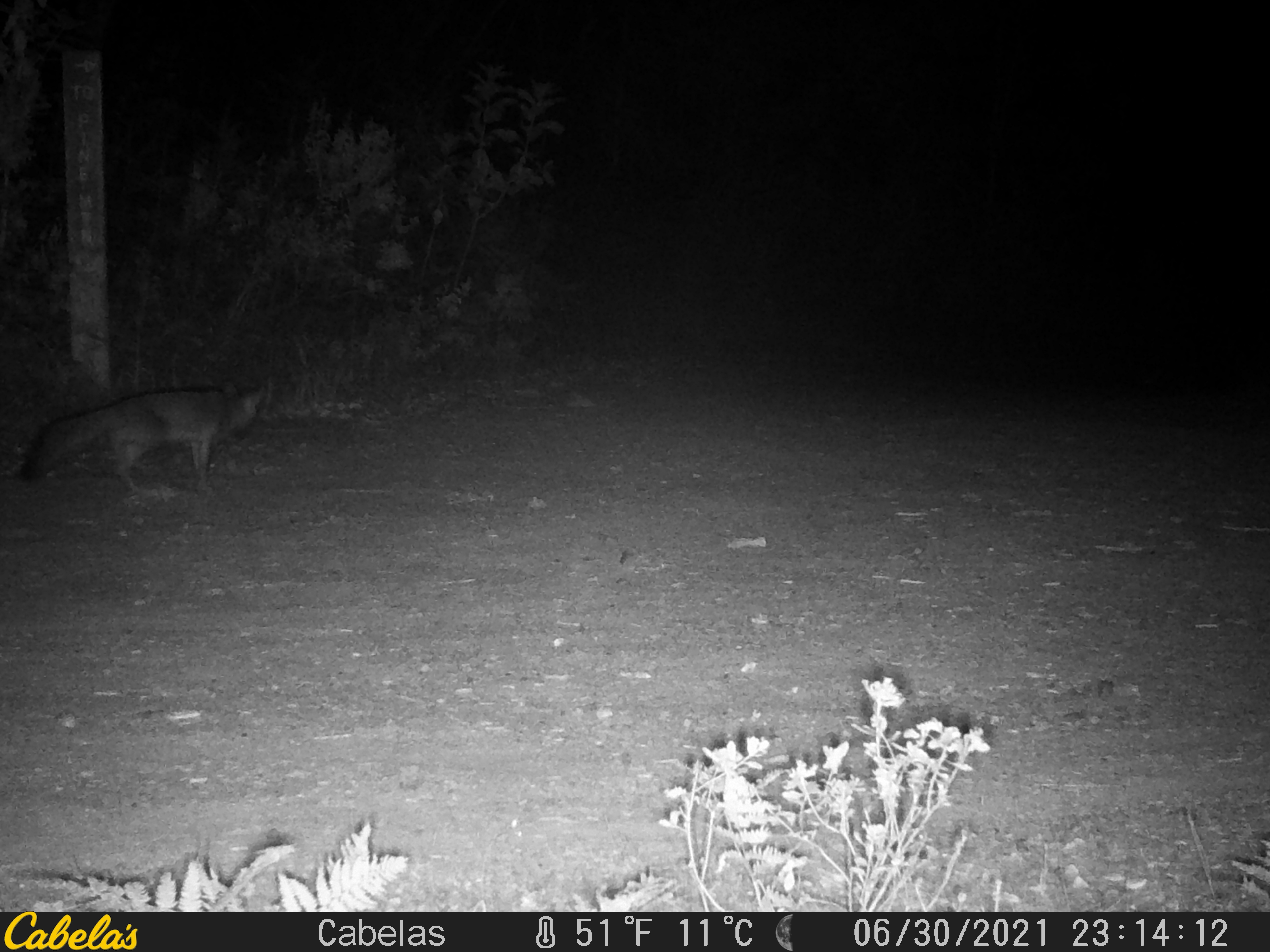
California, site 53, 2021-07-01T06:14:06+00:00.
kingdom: Animalia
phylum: Chordata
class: Mammalia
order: Carnivora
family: Canidae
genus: Urocyon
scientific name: Urocyon cinereoargenteus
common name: gray fox